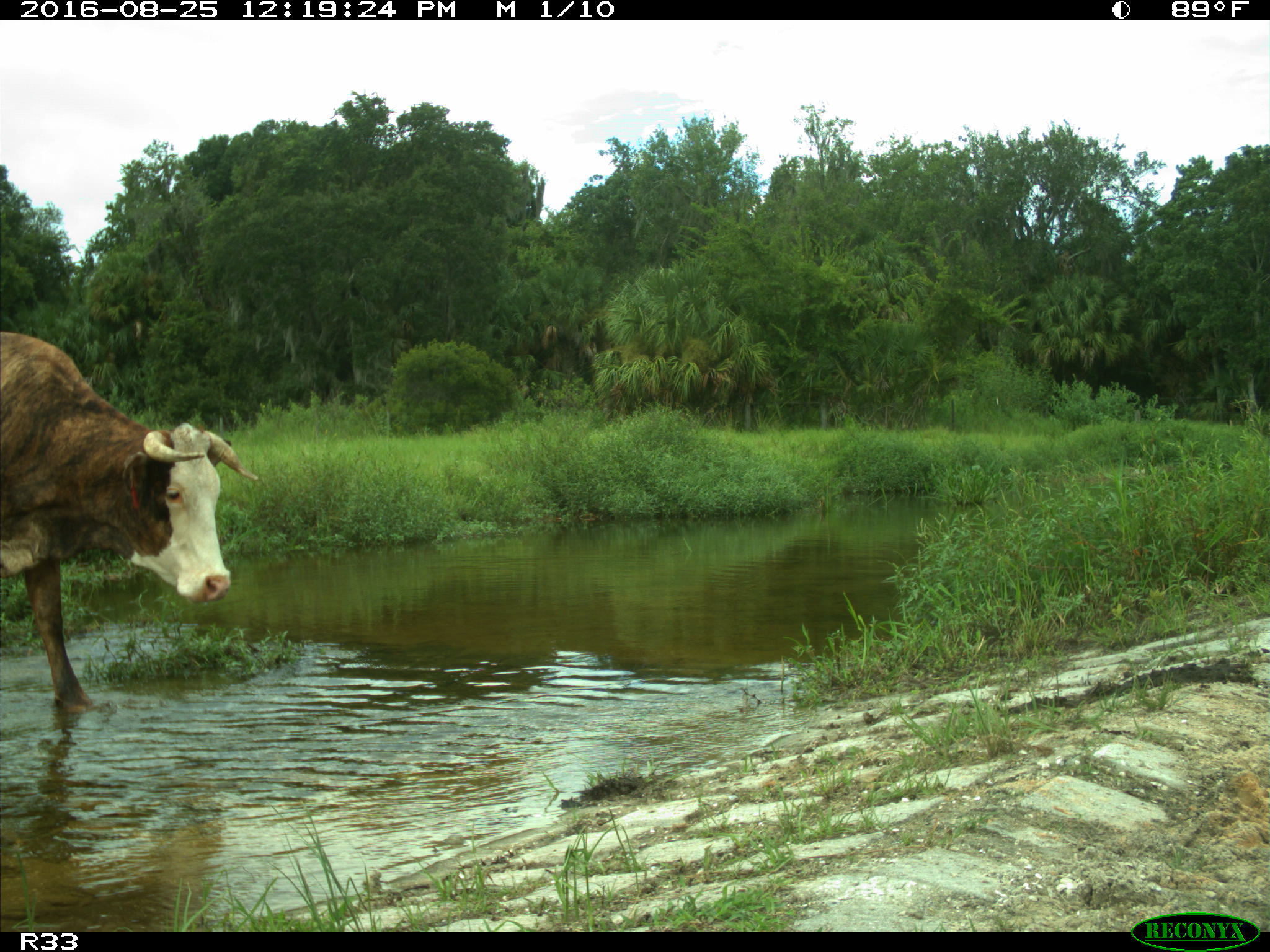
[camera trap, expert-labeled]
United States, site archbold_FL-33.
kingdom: Animalia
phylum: Chordata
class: Mammalia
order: Artiodactyla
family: Bovidae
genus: Bos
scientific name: Bos taurus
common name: domestic cow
Bos taurus (domestic cow).